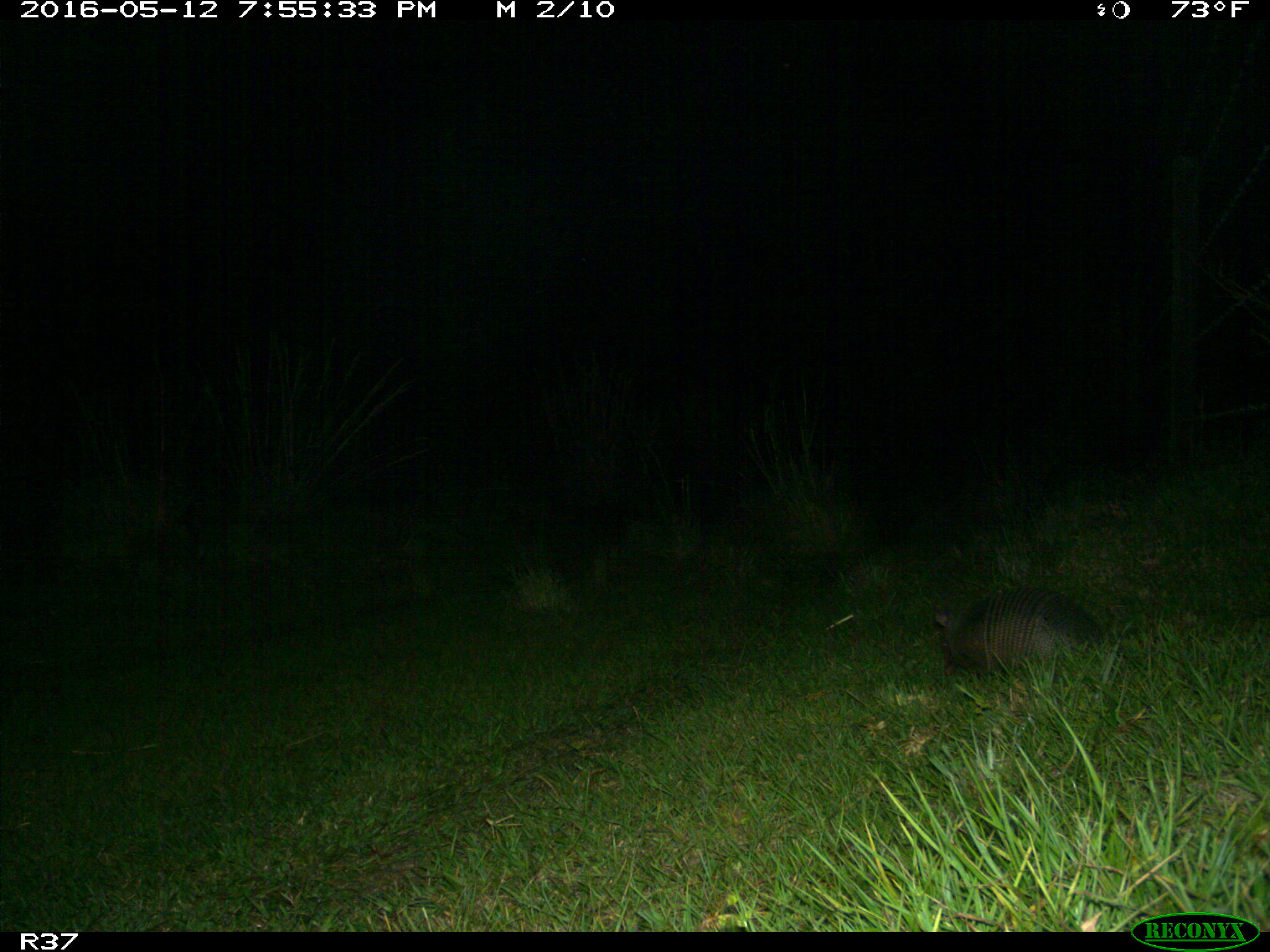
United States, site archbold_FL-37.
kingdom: Animalia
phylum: Chordata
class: Mammalia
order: Cingulata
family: Dasypodidae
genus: Dasypus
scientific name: Dasypus novemcinctus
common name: nine-banded armadillo